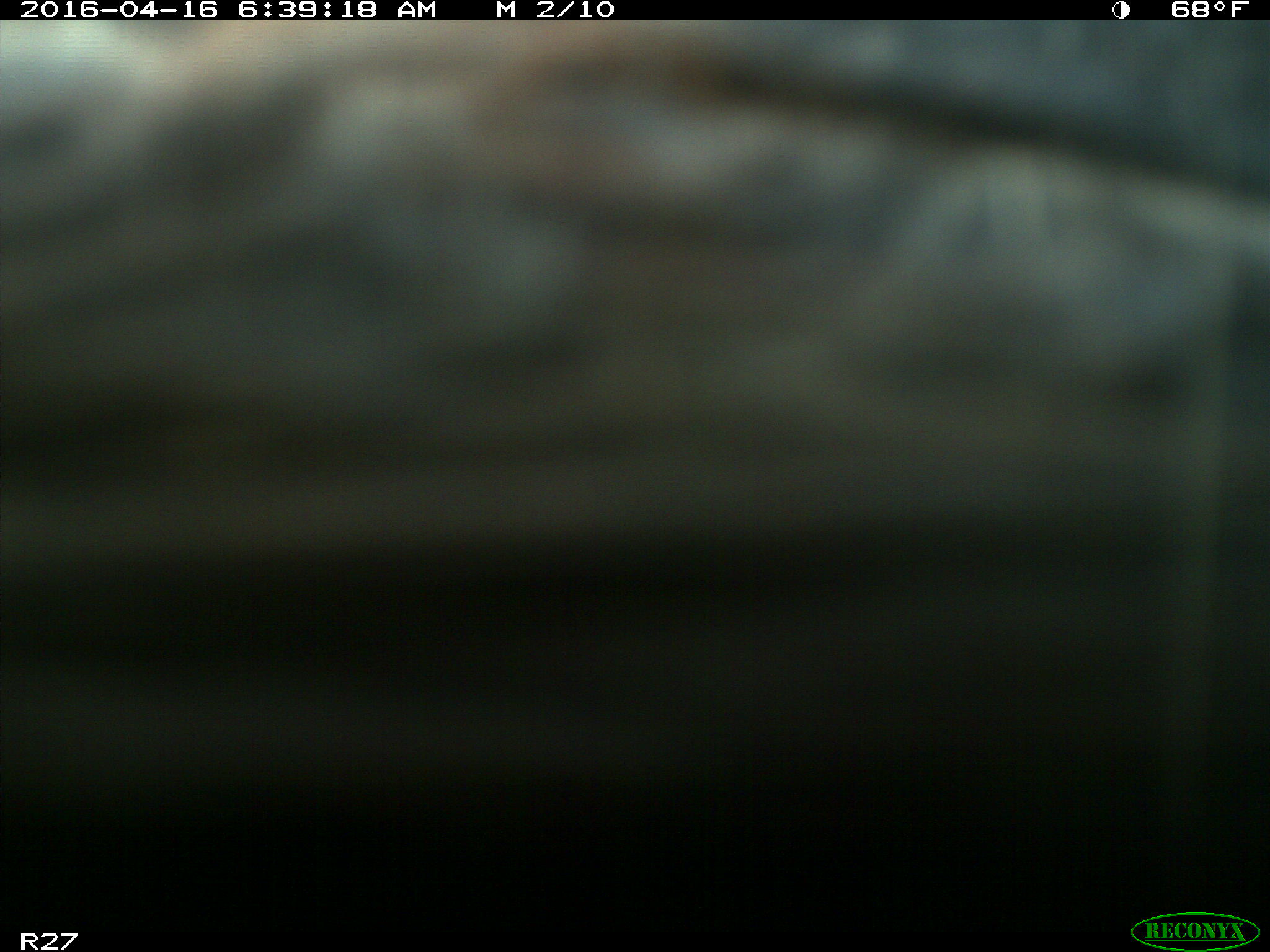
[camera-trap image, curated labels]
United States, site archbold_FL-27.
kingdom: Animalia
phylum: Chordata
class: Mammalia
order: Artiodactyla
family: Bovidae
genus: Bos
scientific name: Bos taurus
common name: domestic cow